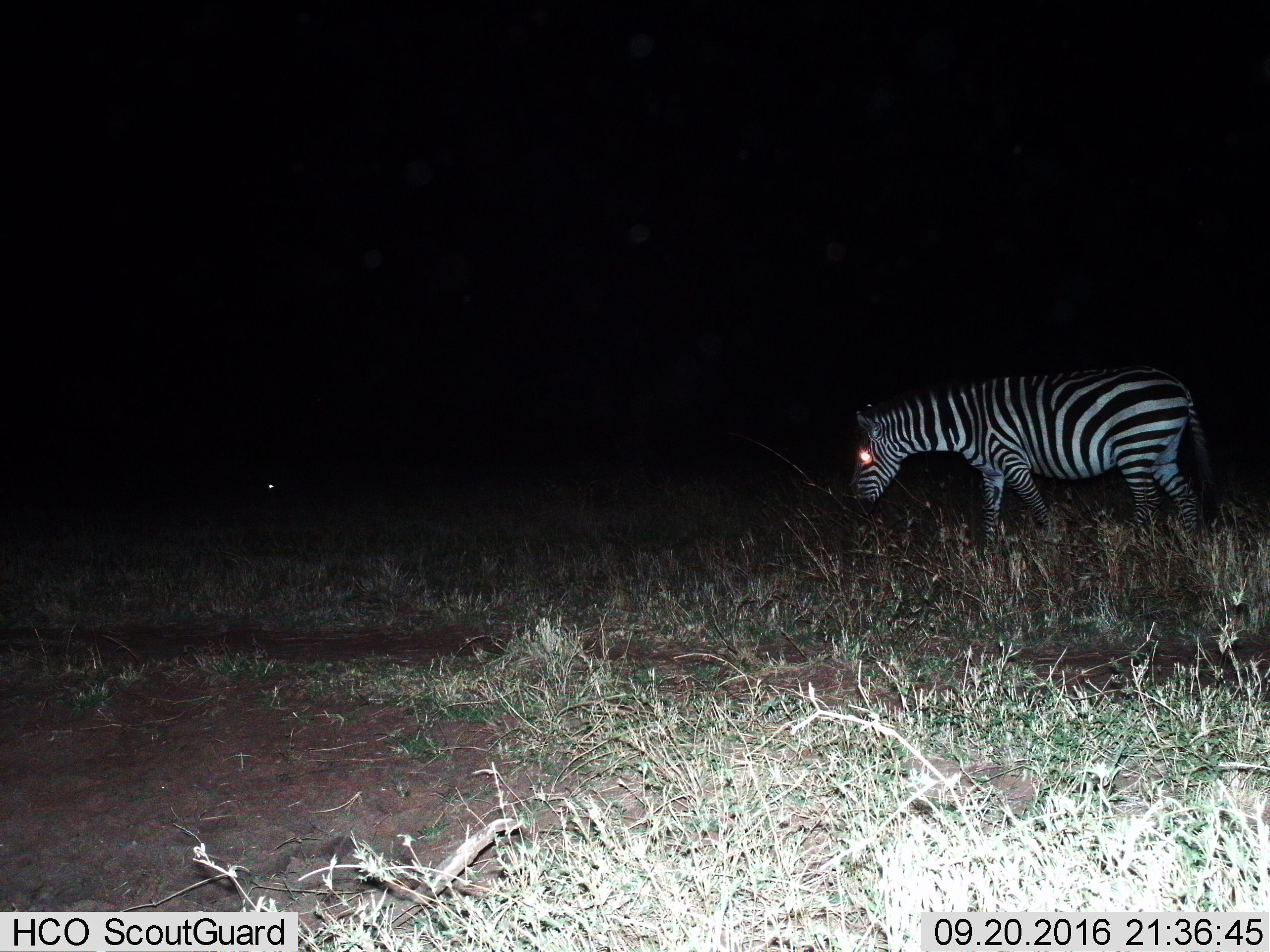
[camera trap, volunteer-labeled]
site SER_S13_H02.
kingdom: Animalia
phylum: Chordata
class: Mammalia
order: Perissodactyla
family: Equidae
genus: Equus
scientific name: Equus quagga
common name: plains zebra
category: zebraplains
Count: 1.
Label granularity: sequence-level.